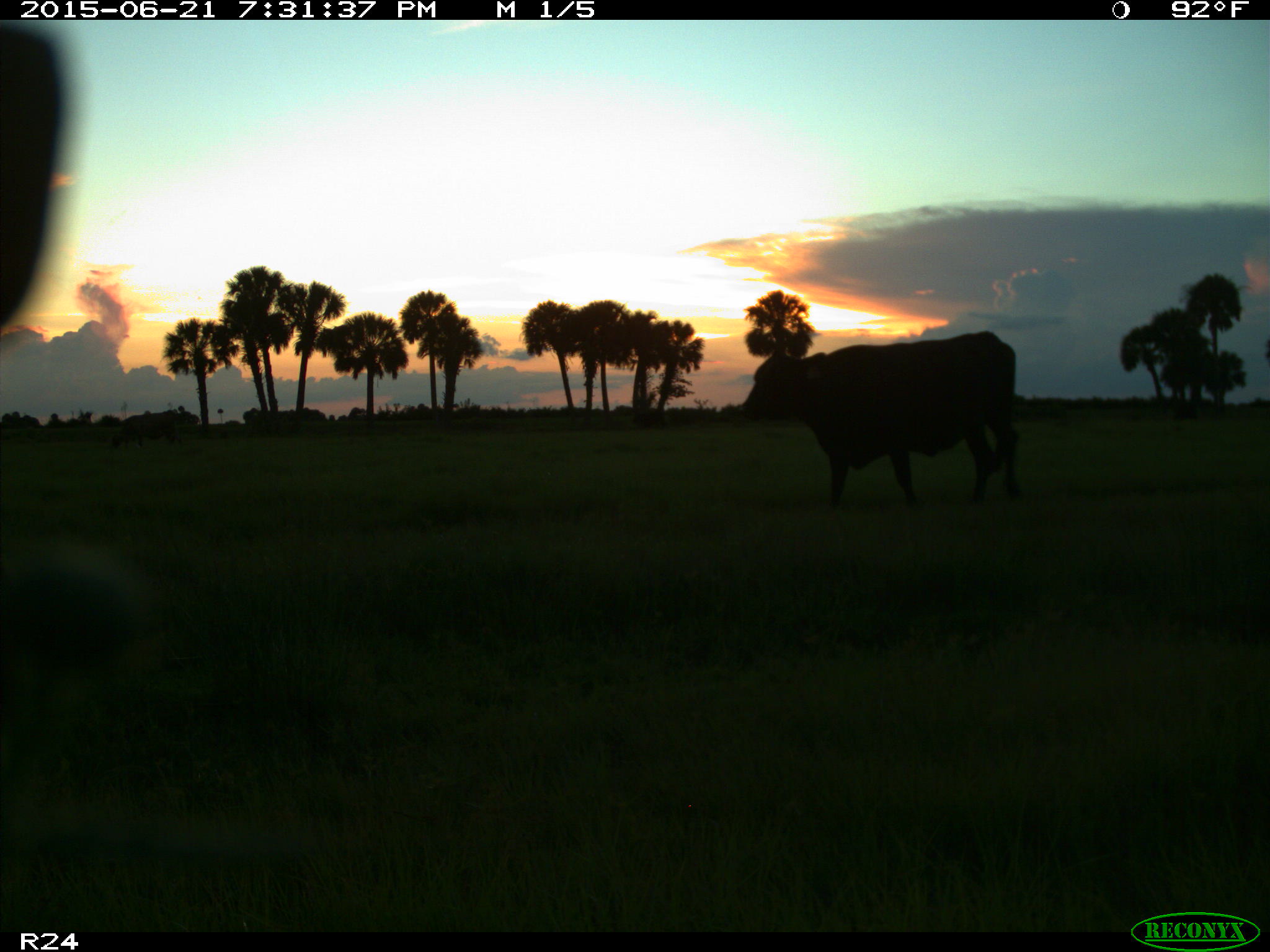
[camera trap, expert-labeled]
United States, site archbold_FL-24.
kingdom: Animalia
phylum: Chordata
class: Mammalia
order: Artiodactyla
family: Bovidae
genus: Bos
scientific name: Bos taurus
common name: domestic cow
Bos taurus (domestic cow).